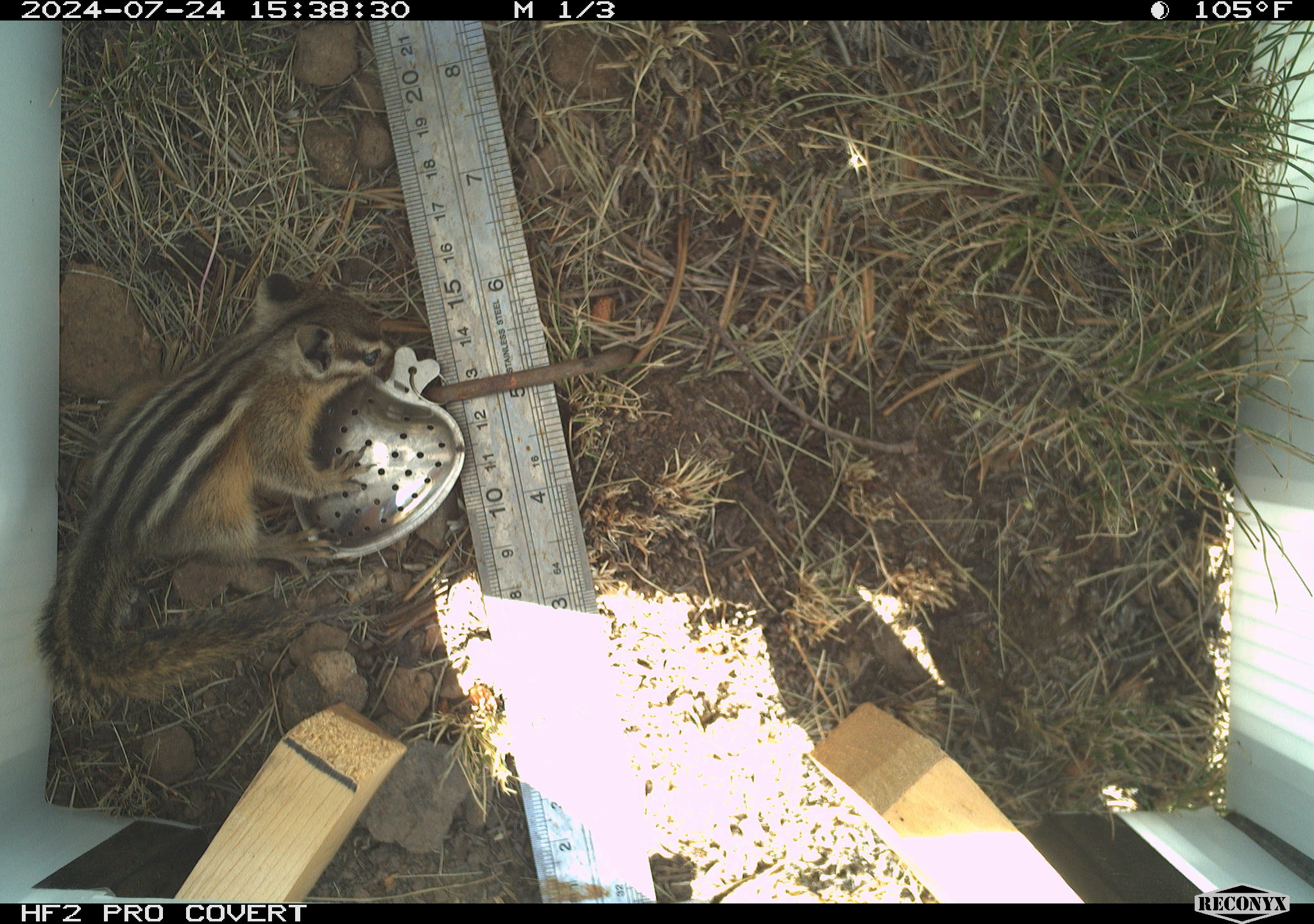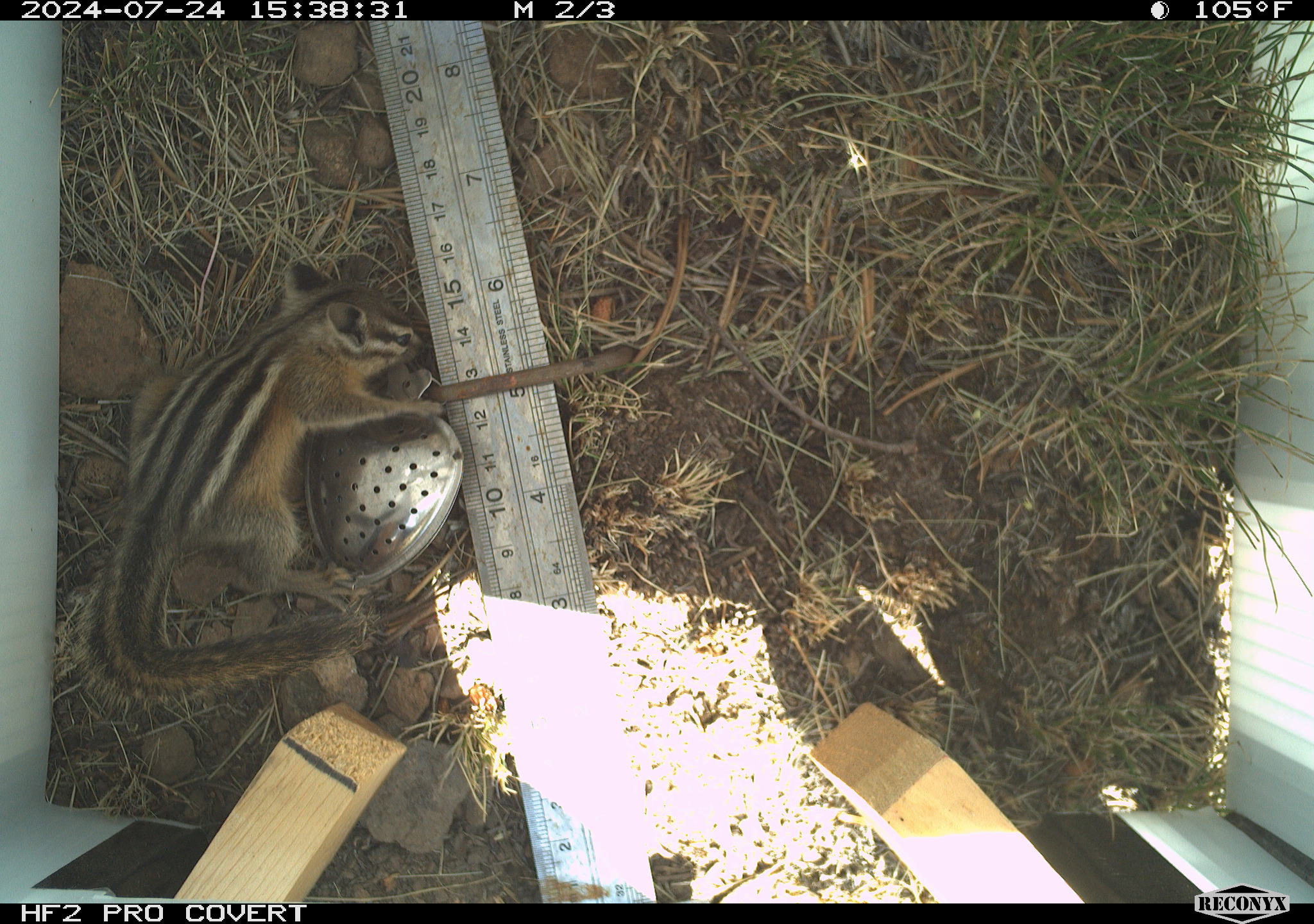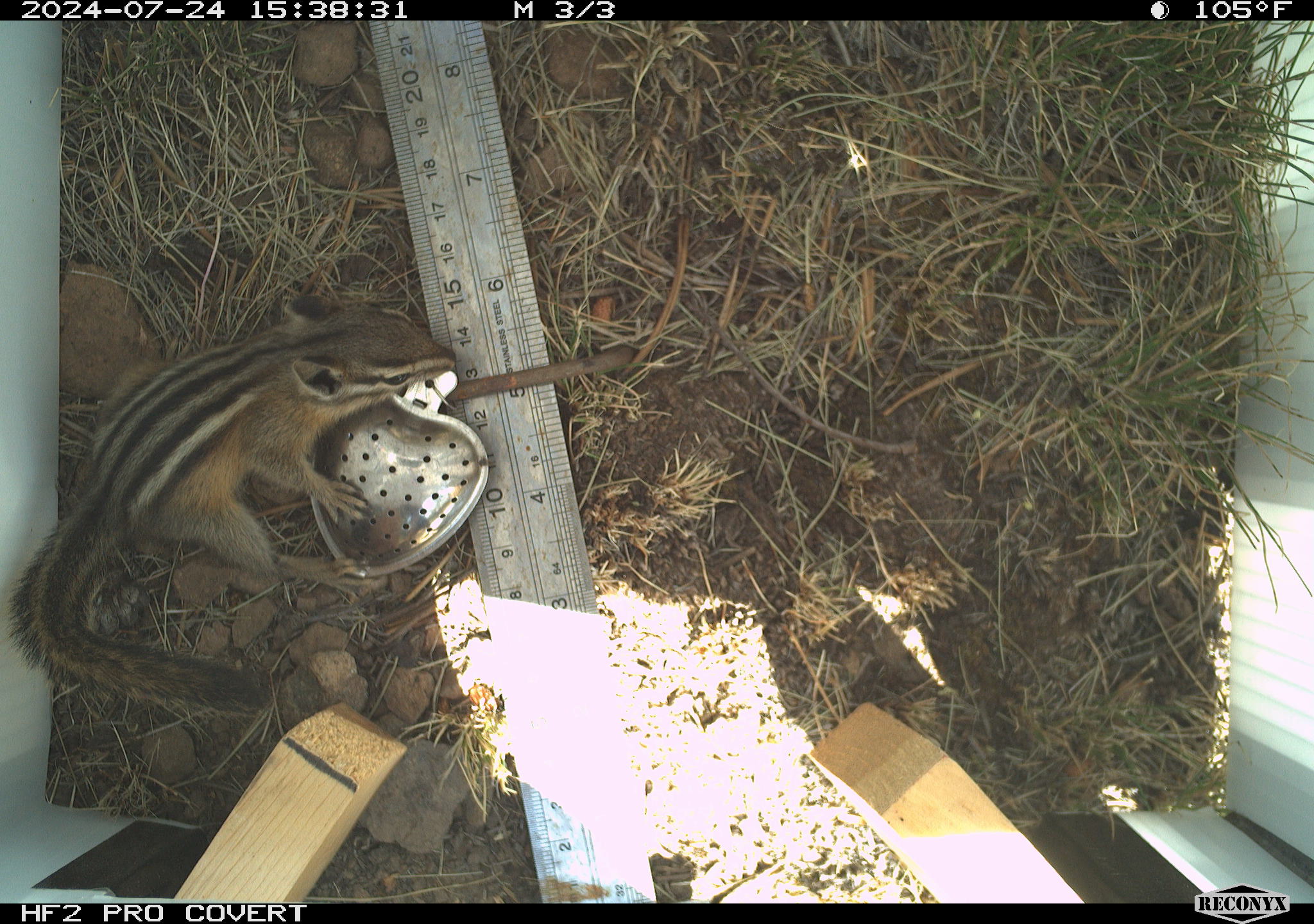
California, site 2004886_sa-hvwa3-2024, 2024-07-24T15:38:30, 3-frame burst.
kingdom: Animalia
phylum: Chordata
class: Mammalia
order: Rodentia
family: Sciuridae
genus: Neotamias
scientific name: Neotamias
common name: western chipmunks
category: neotamias species